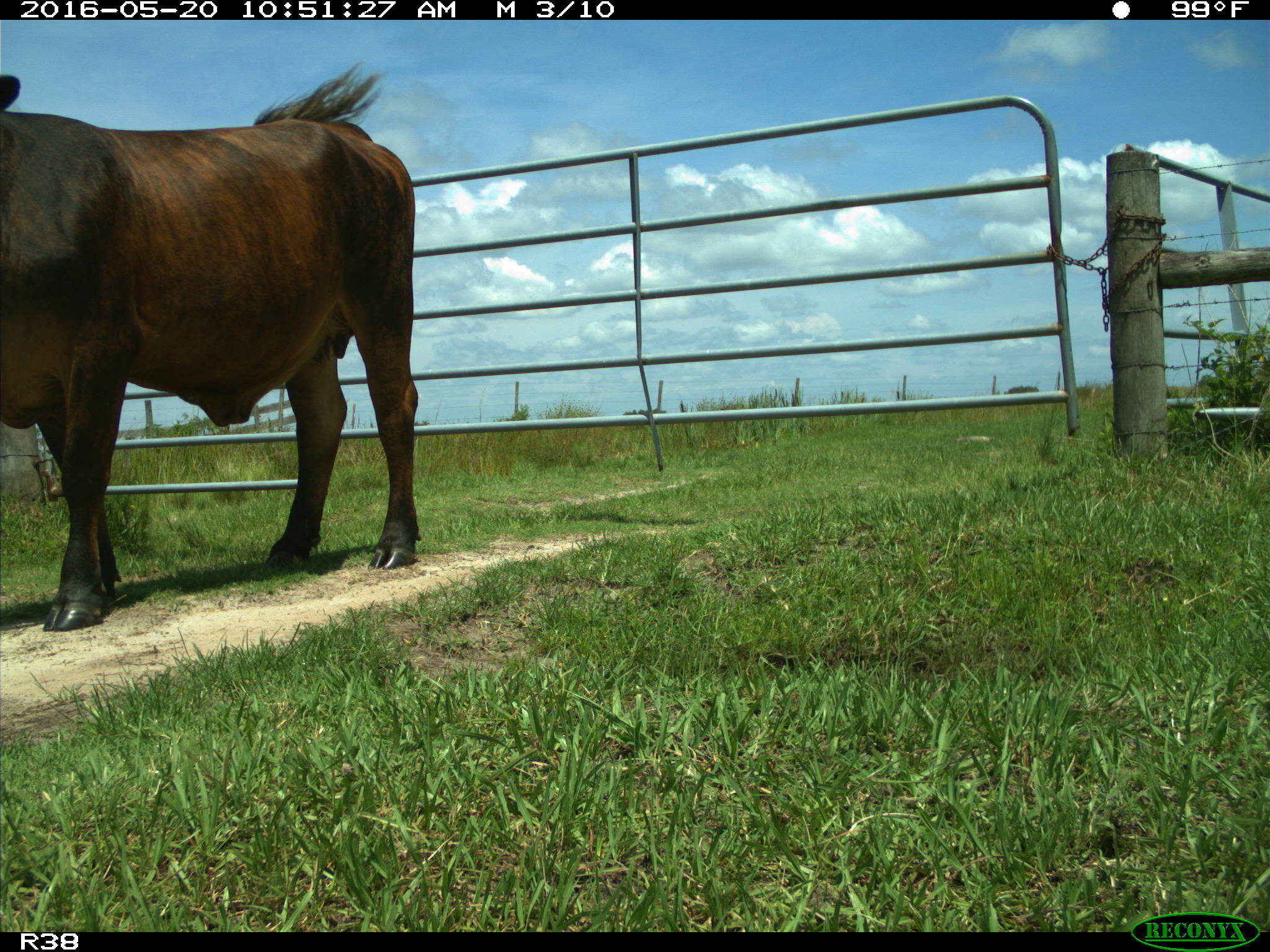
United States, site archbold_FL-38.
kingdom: Animalia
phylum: Chordata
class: Mammalia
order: Artiodactyla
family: Bovidae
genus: Bos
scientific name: Bos taurus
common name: domestic cow